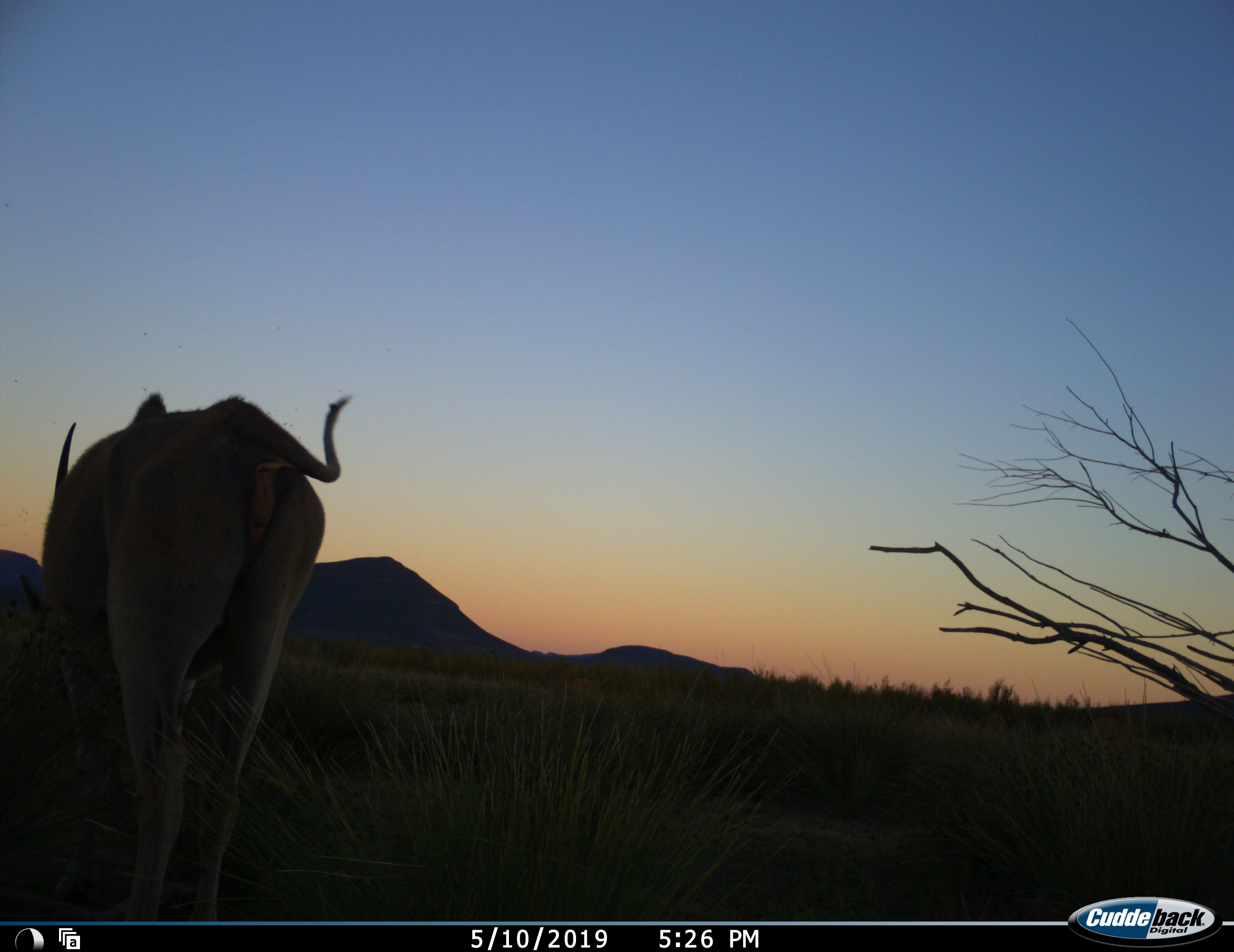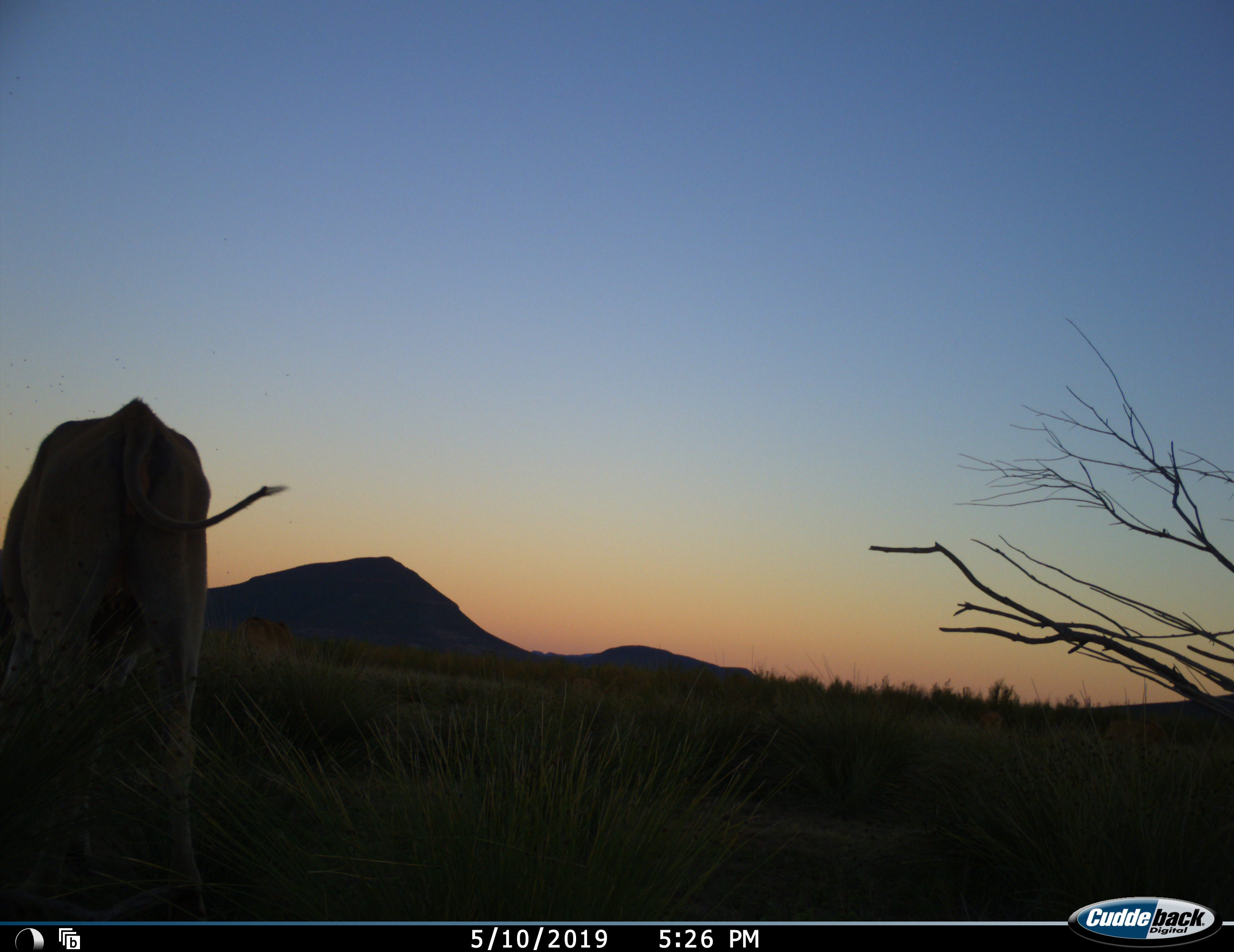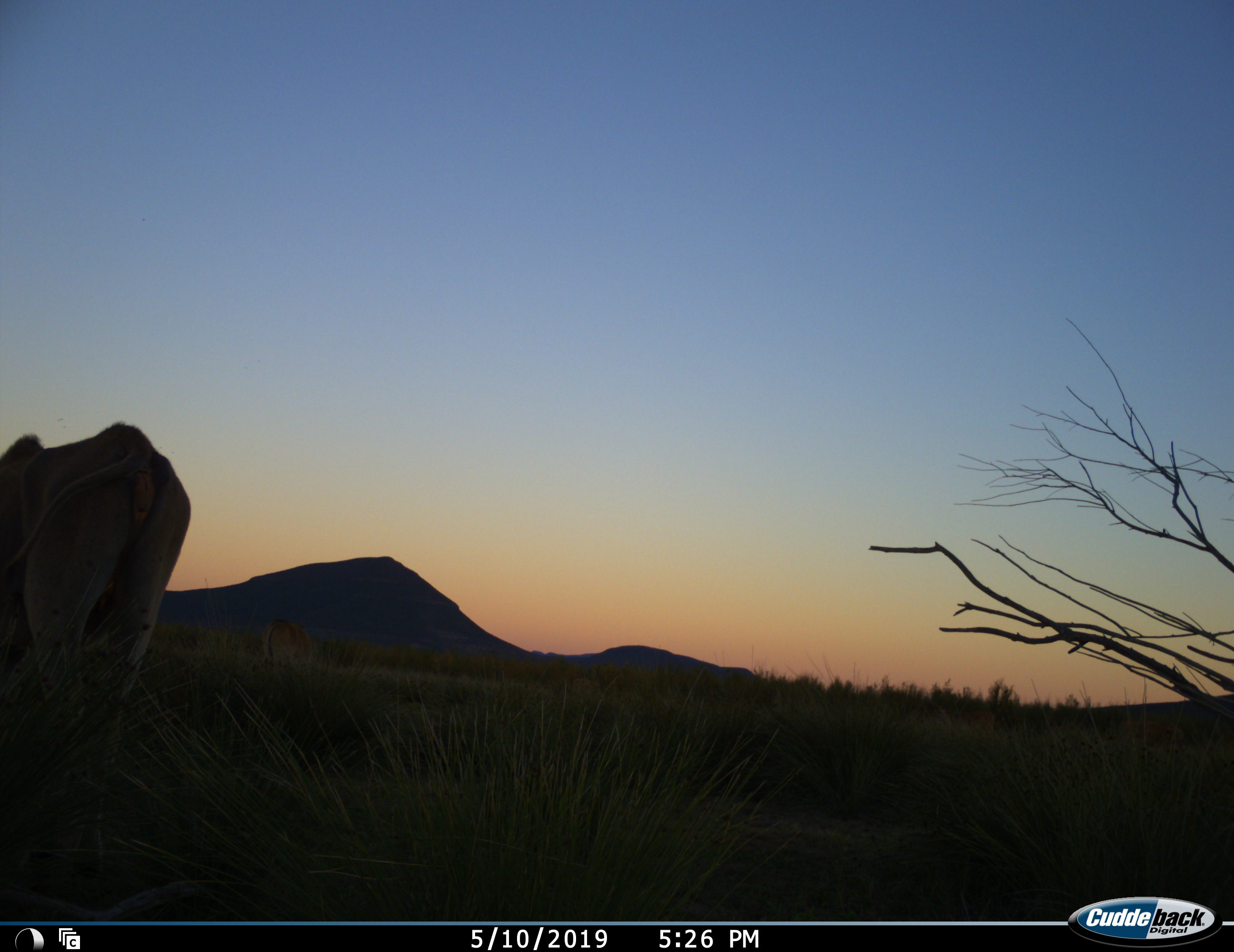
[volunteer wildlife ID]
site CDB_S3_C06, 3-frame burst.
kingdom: Animalia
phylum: Chordata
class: Mammalia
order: Artiodactyla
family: Bovidae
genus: Tragelaphus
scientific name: Tragelaphus oryx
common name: eland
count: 1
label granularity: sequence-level